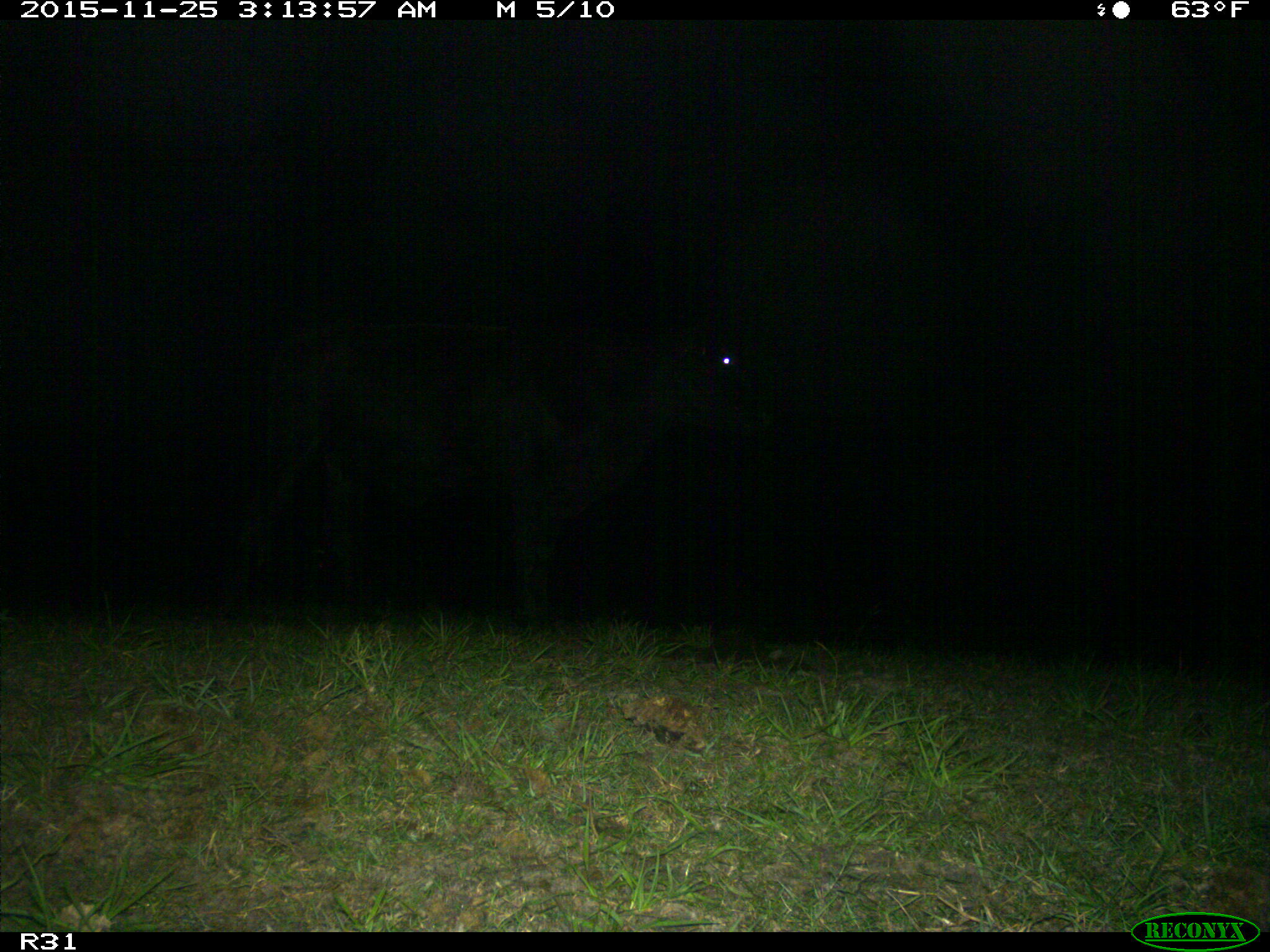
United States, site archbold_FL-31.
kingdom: Animalia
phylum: Chordata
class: Mammalia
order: Artiodactyla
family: Bovidae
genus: Bos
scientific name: Bos taurus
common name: domestic cow